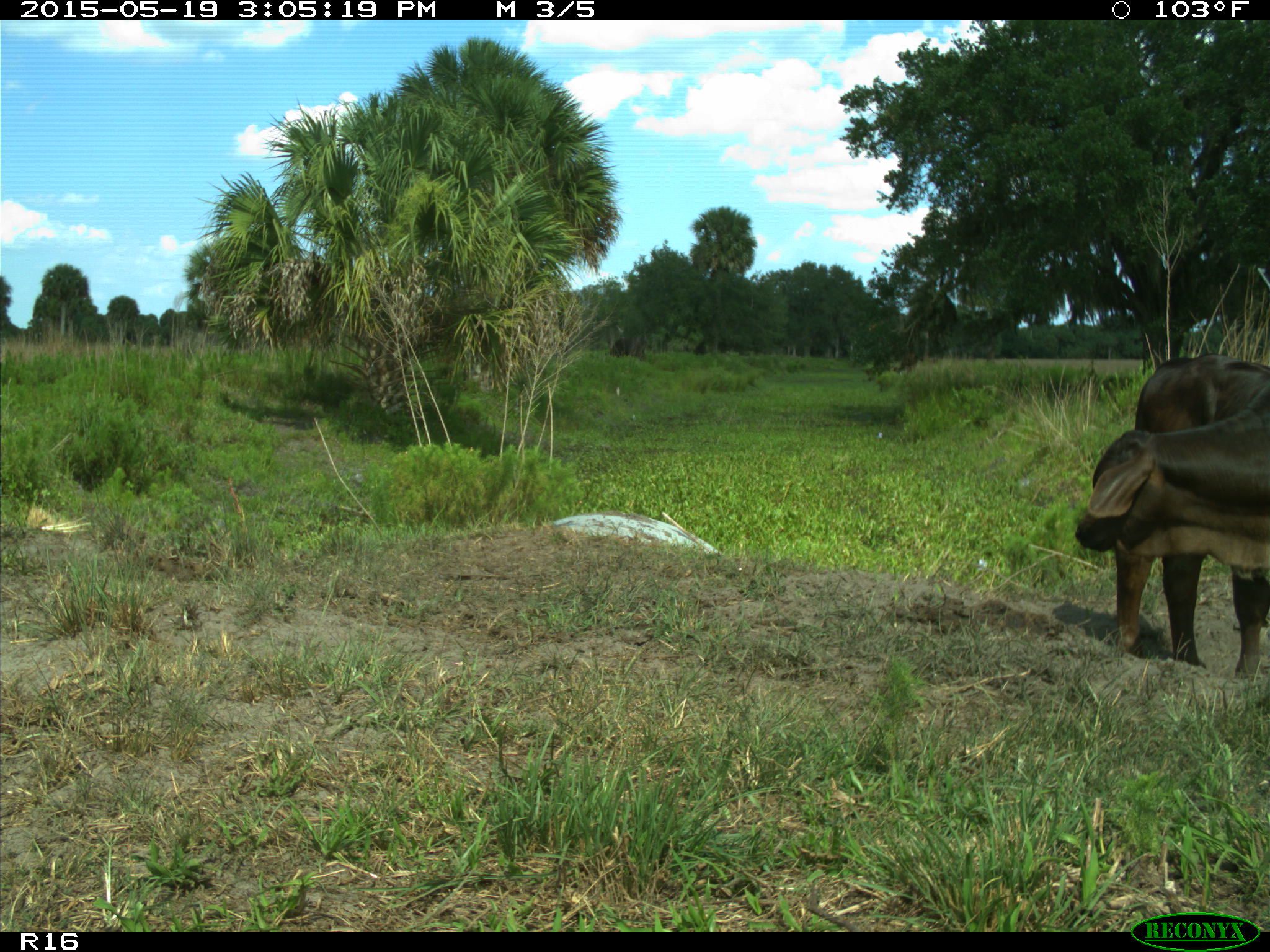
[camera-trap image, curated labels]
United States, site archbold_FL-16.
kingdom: Animalia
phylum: Chordata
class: Mammalia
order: Artiodactyla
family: Bovidae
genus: Bos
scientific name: Bos taurus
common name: domestic cow